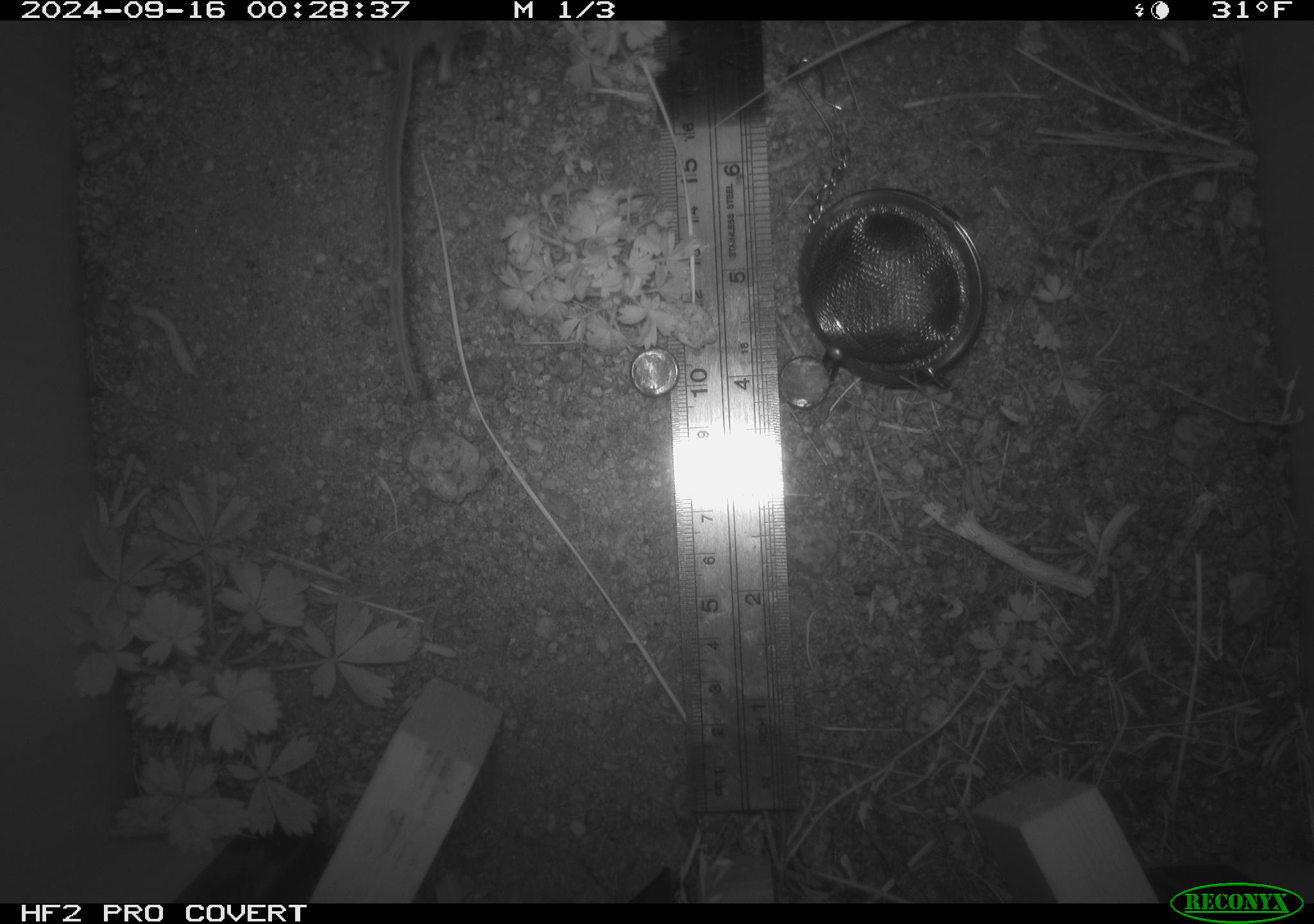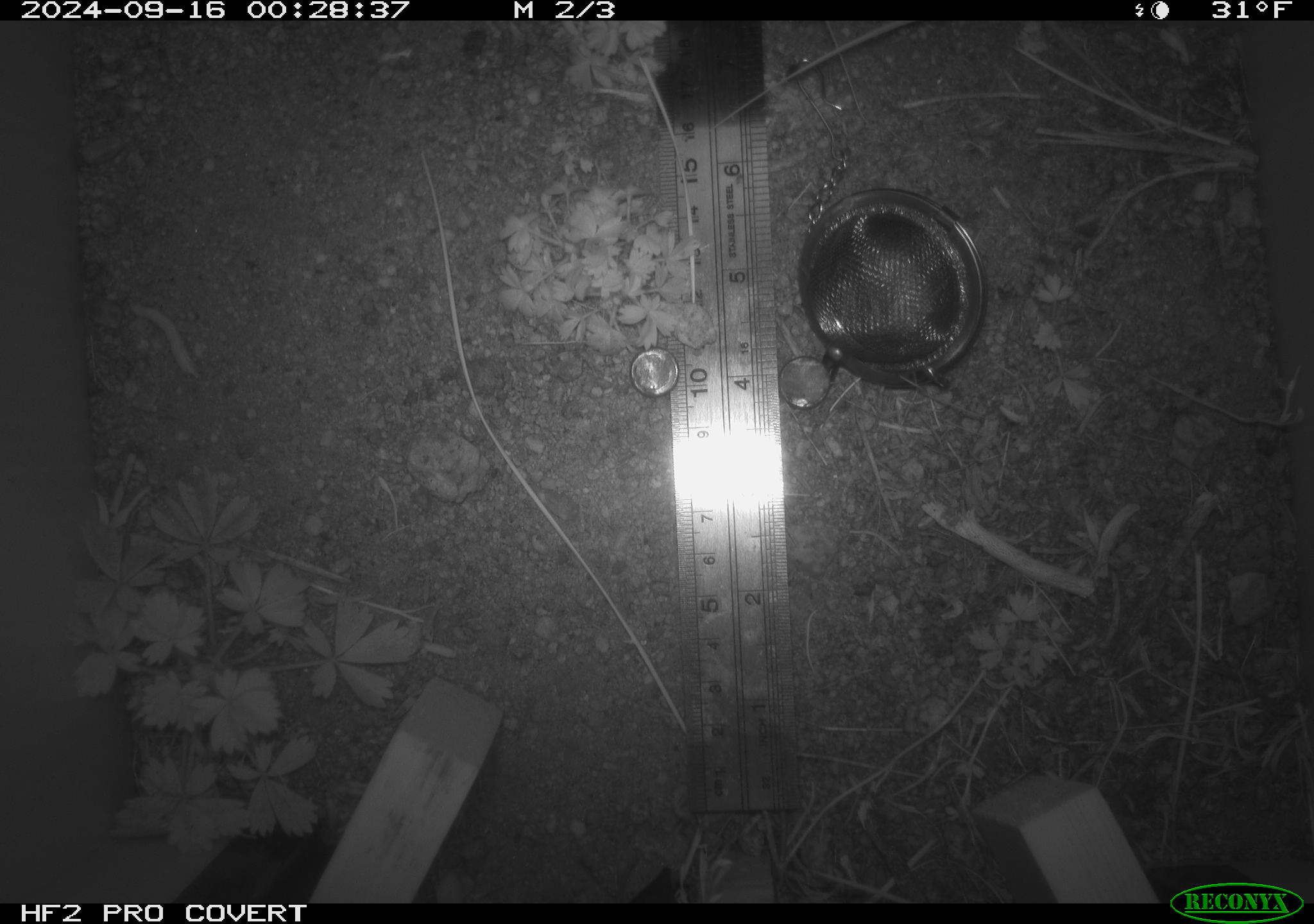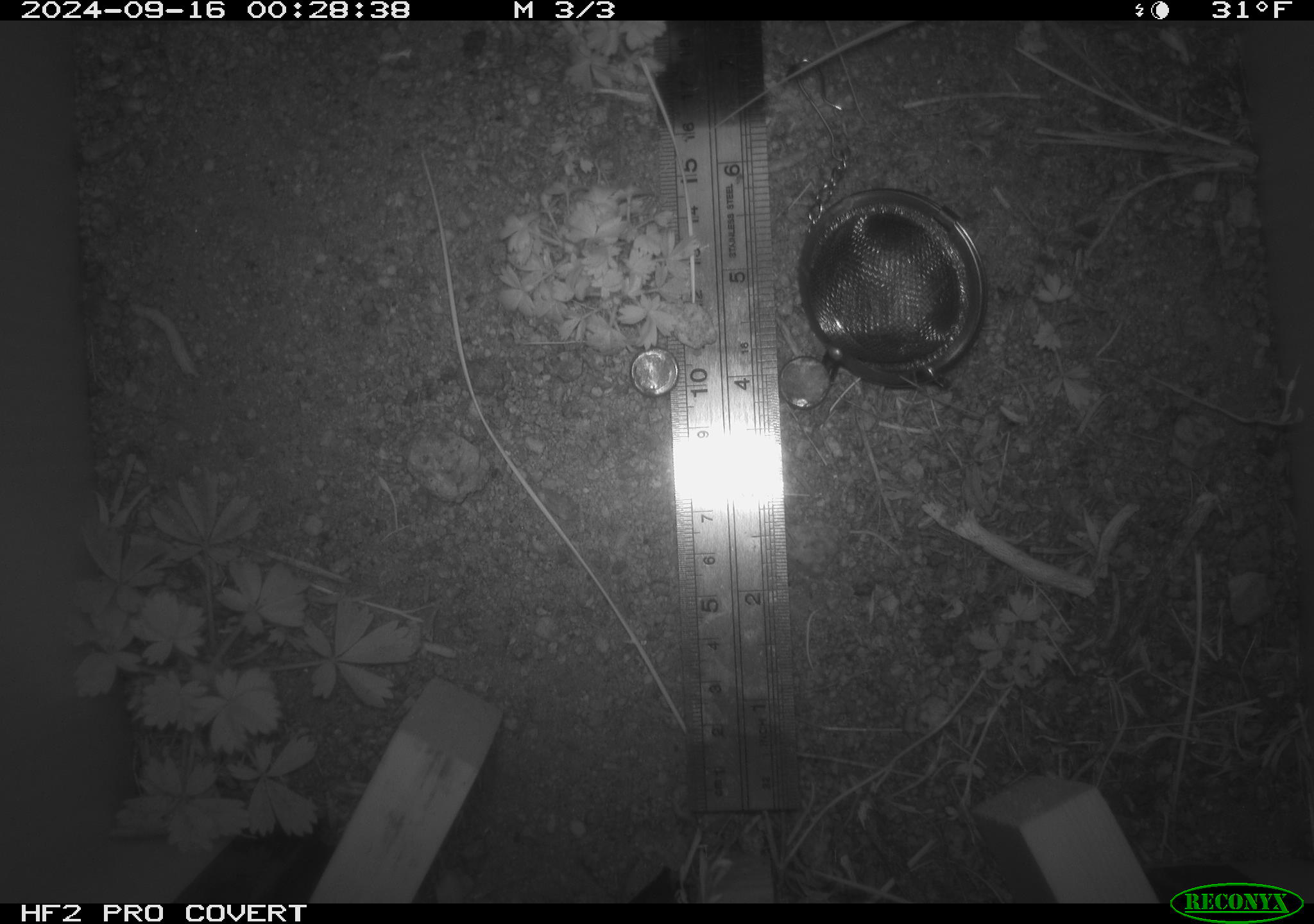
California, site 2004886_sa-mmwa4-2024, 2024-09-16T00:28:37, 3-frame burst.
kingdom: Animalia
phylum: Chordata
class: Mammalia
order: Rodentia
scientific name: Rodentia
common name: mouse species